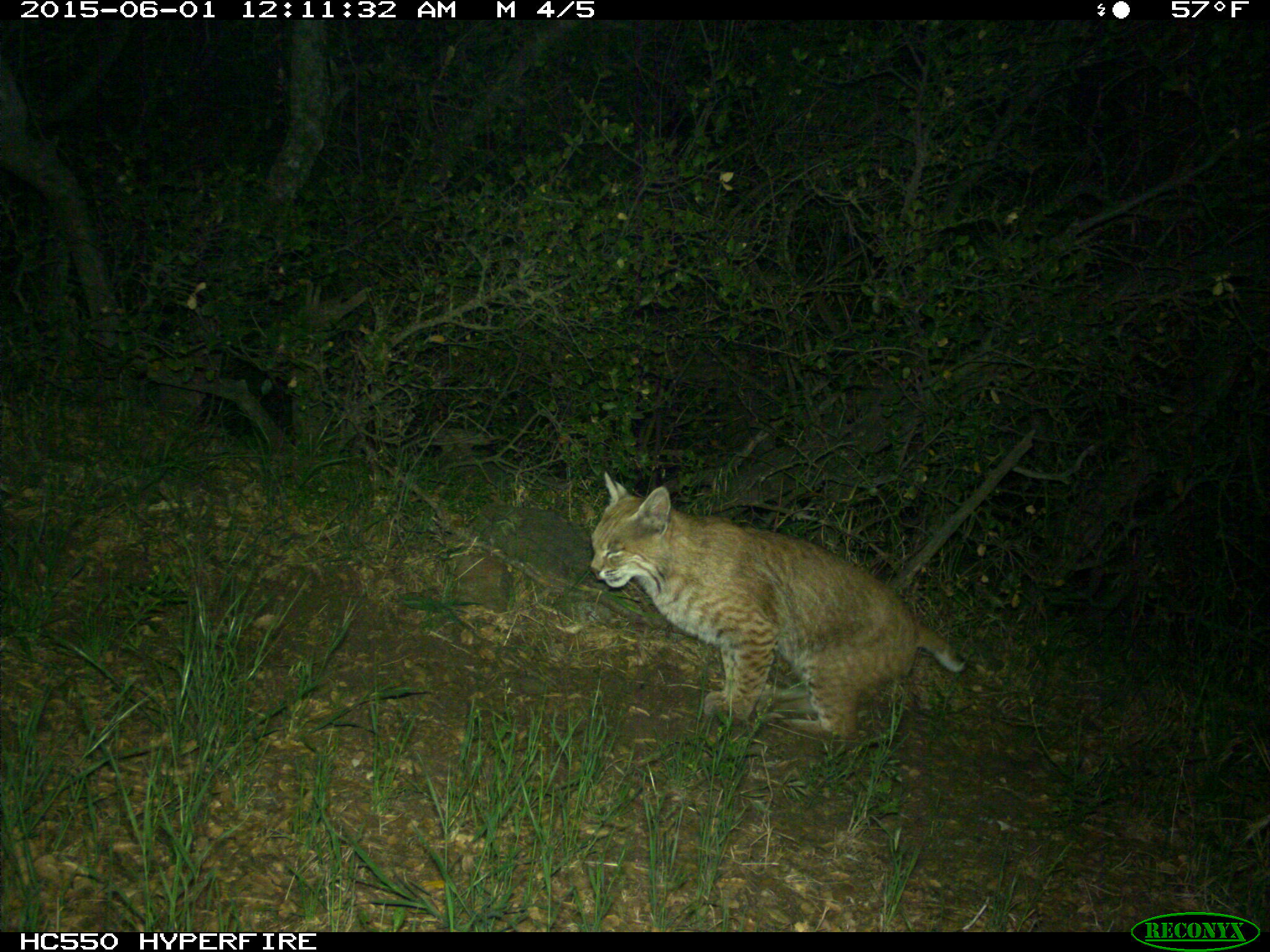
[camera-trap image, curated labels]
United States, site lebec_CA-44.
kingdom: Animalia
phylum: Chordata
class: Mammalia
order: Carnivora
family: Felidae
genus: Lynx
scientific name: Lynx rufus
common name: bobcat